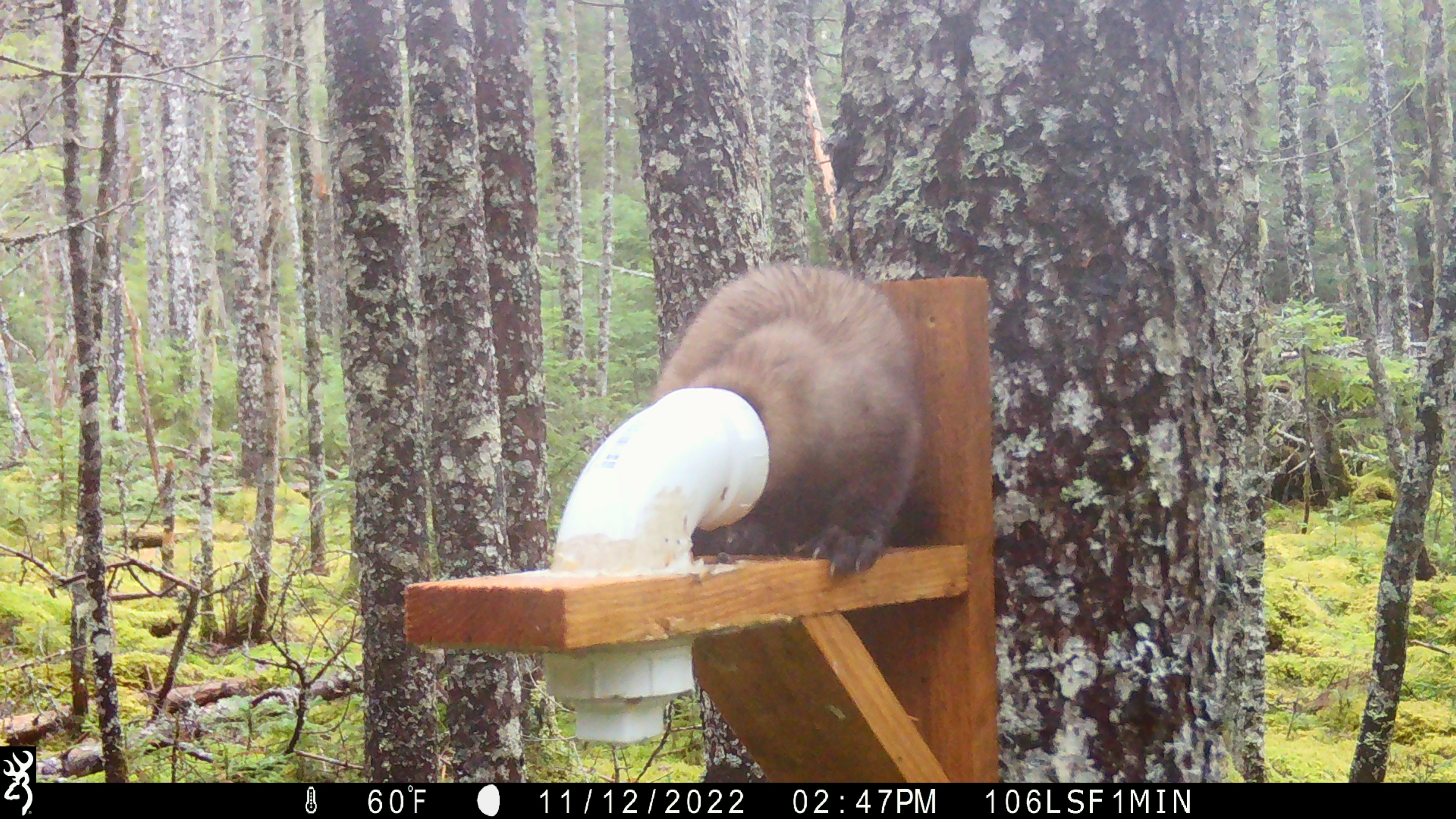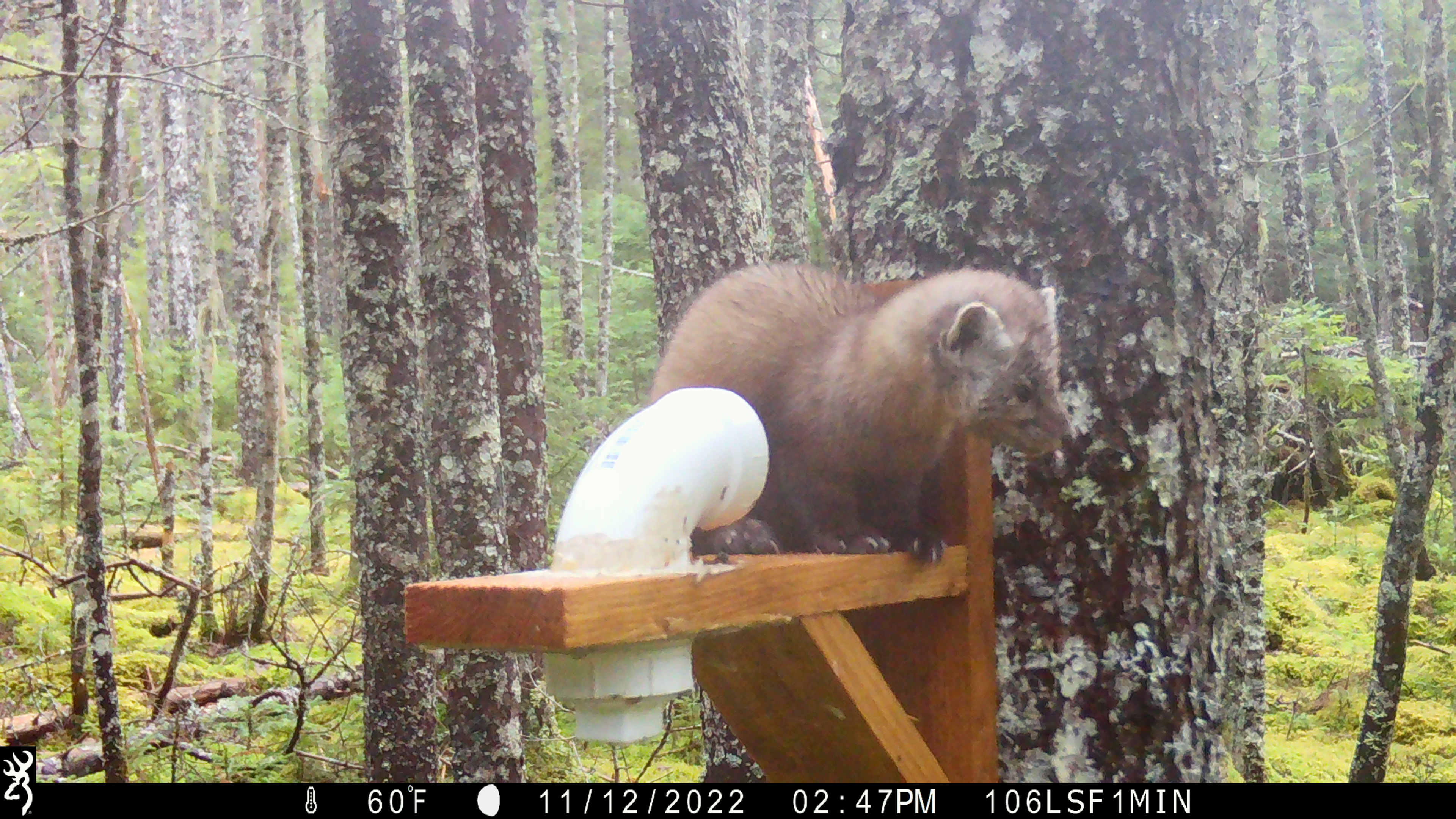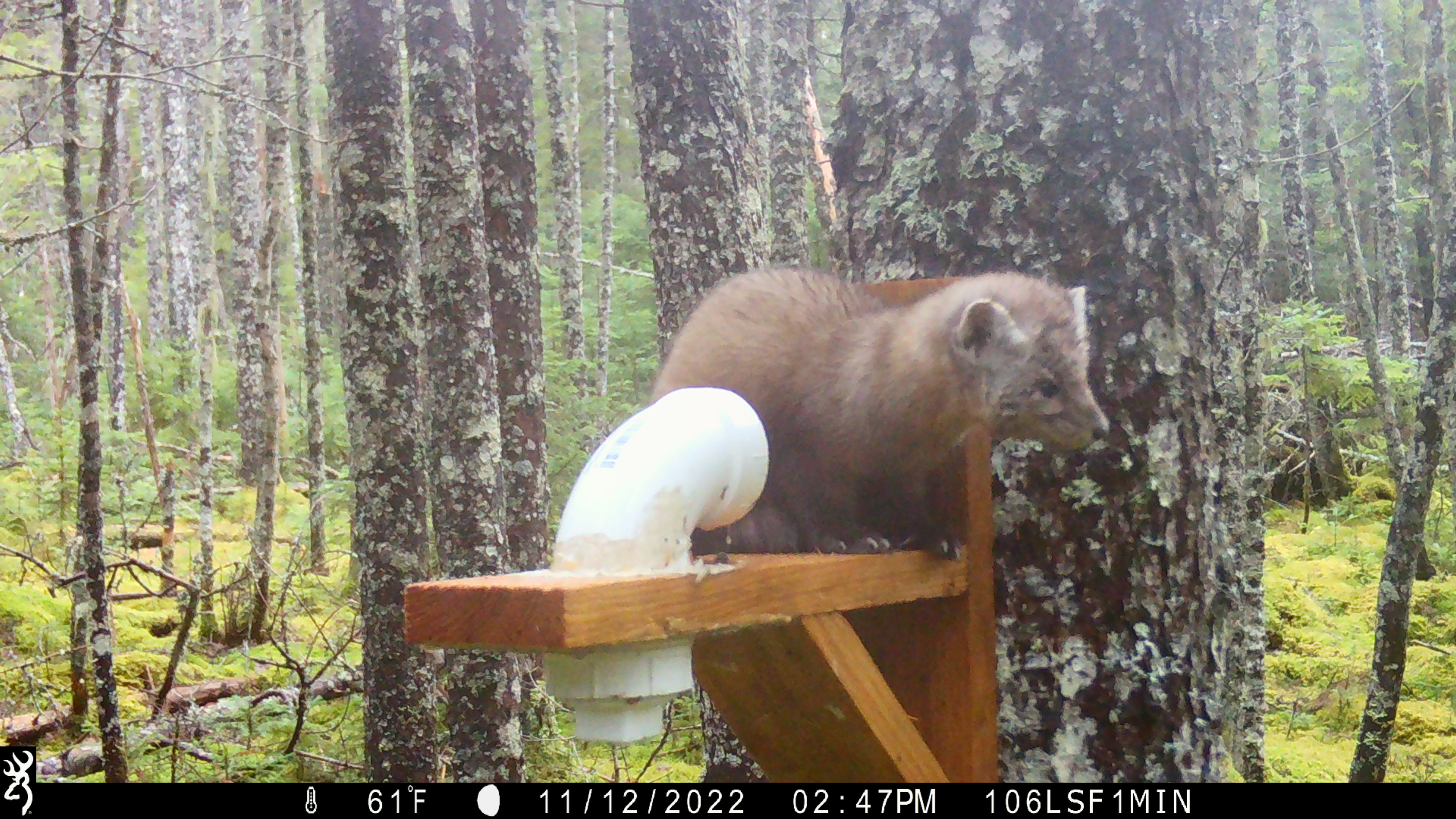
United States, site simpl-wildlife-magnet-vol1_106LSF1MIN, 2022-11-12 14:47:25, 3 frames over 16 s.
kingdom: Animalia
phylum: Chordata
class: Mammalia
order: Carnivora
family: Mustelidae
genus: Martes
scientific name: Martes americana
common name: american marten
American marten (Martes americana).